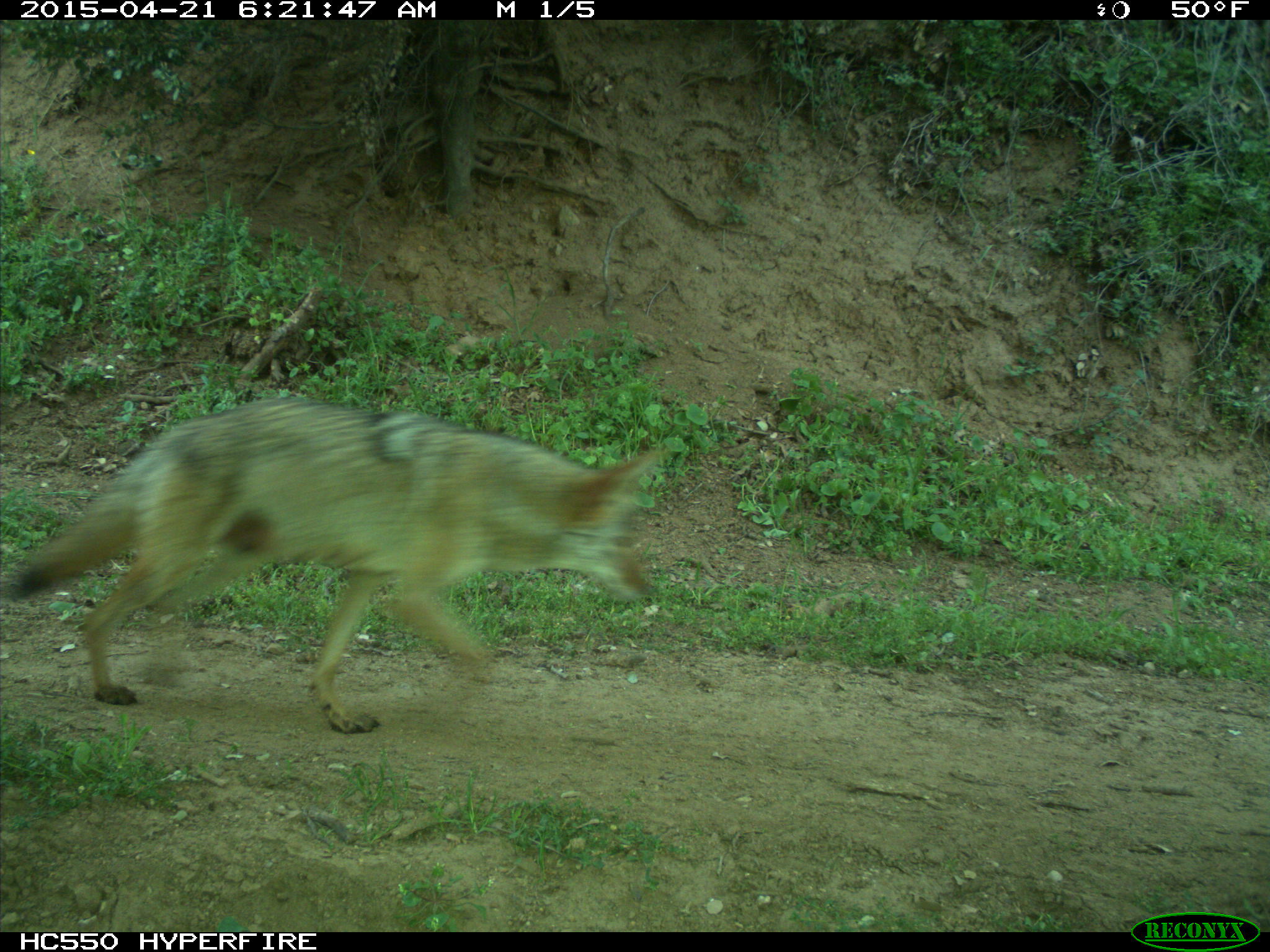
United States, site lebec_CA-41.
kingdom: Animalia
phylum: Chordata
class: Mammalia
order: Carnivora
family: Canidae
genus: Canis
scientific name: Canis latrans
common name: coyote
Canis latrans (coyote).